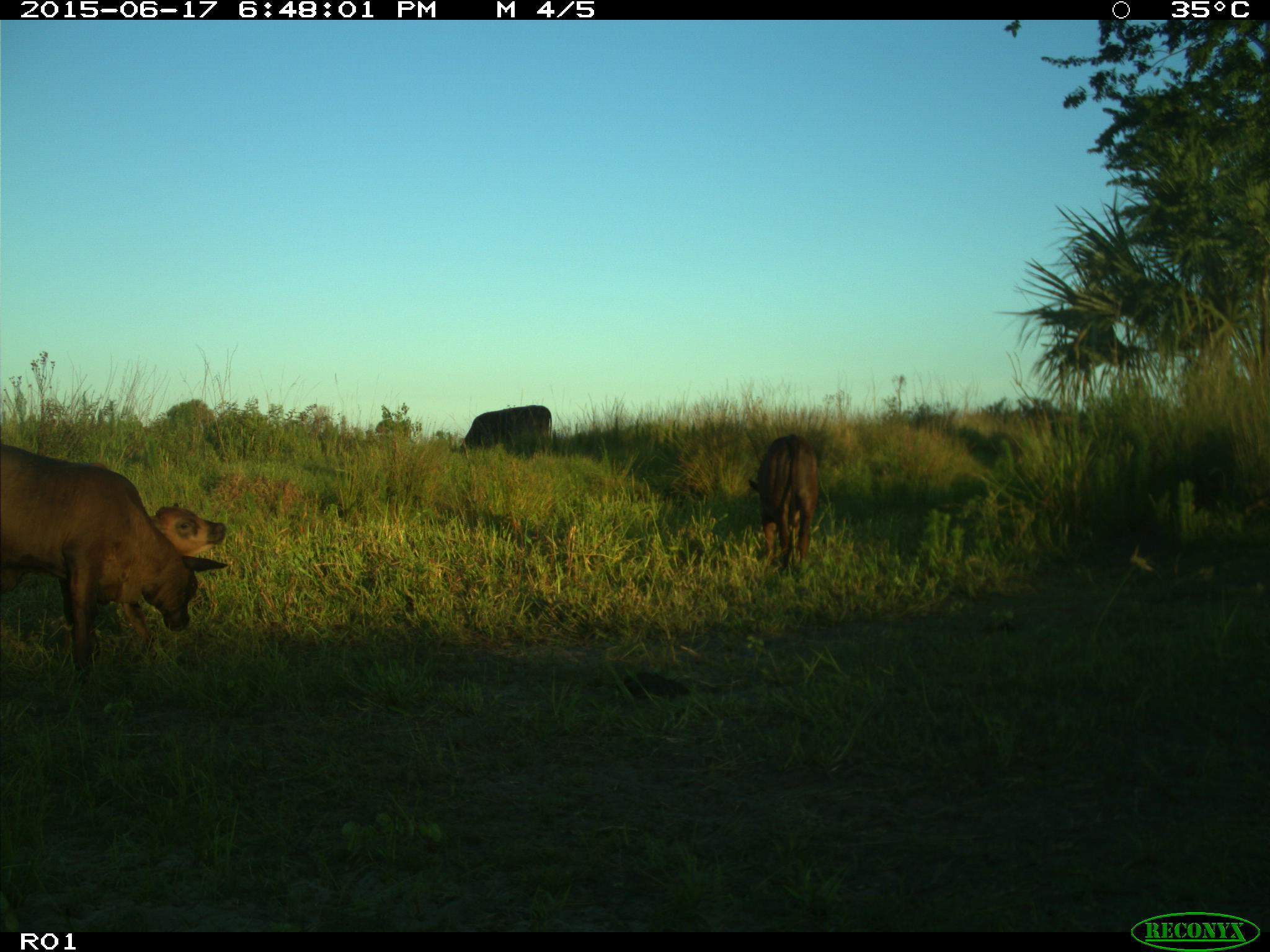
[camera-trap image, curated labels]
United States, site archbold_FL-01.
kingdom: Animalia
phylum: Chordata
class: Mammalia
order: Artiodactyla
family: Bovidae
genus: Bos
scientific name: Bos taurus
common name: domestic cow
Bos taurus (domestic cow).